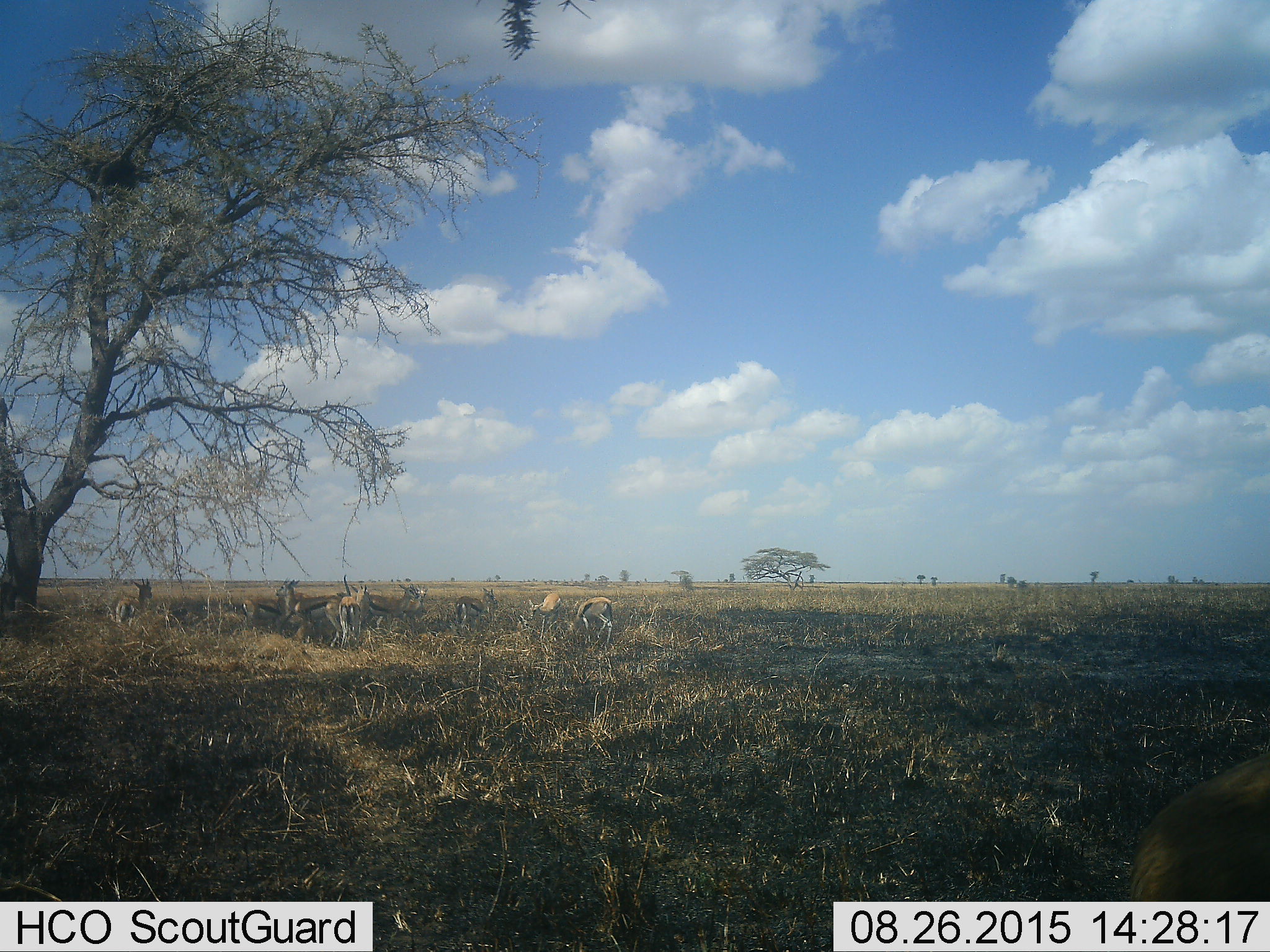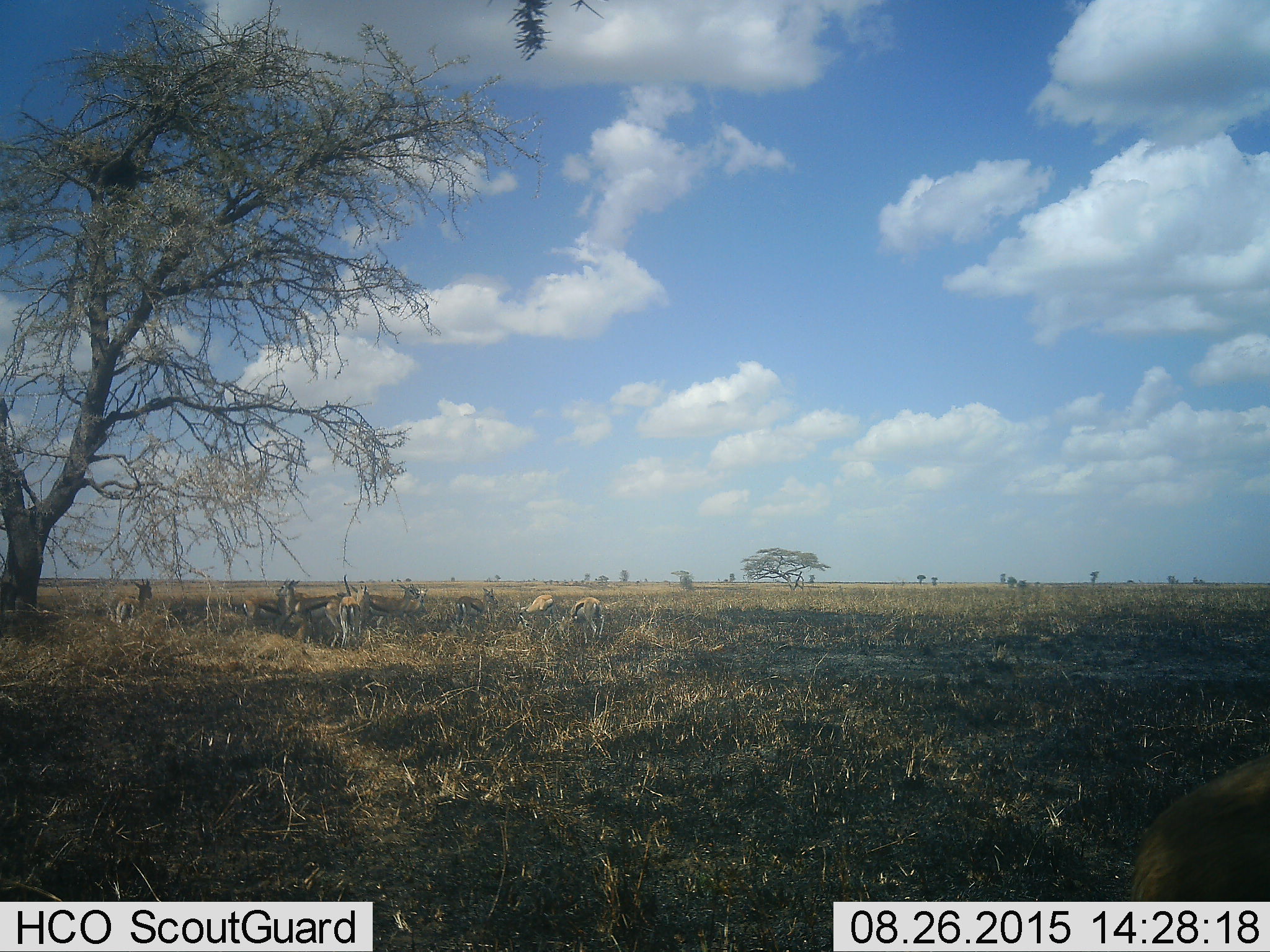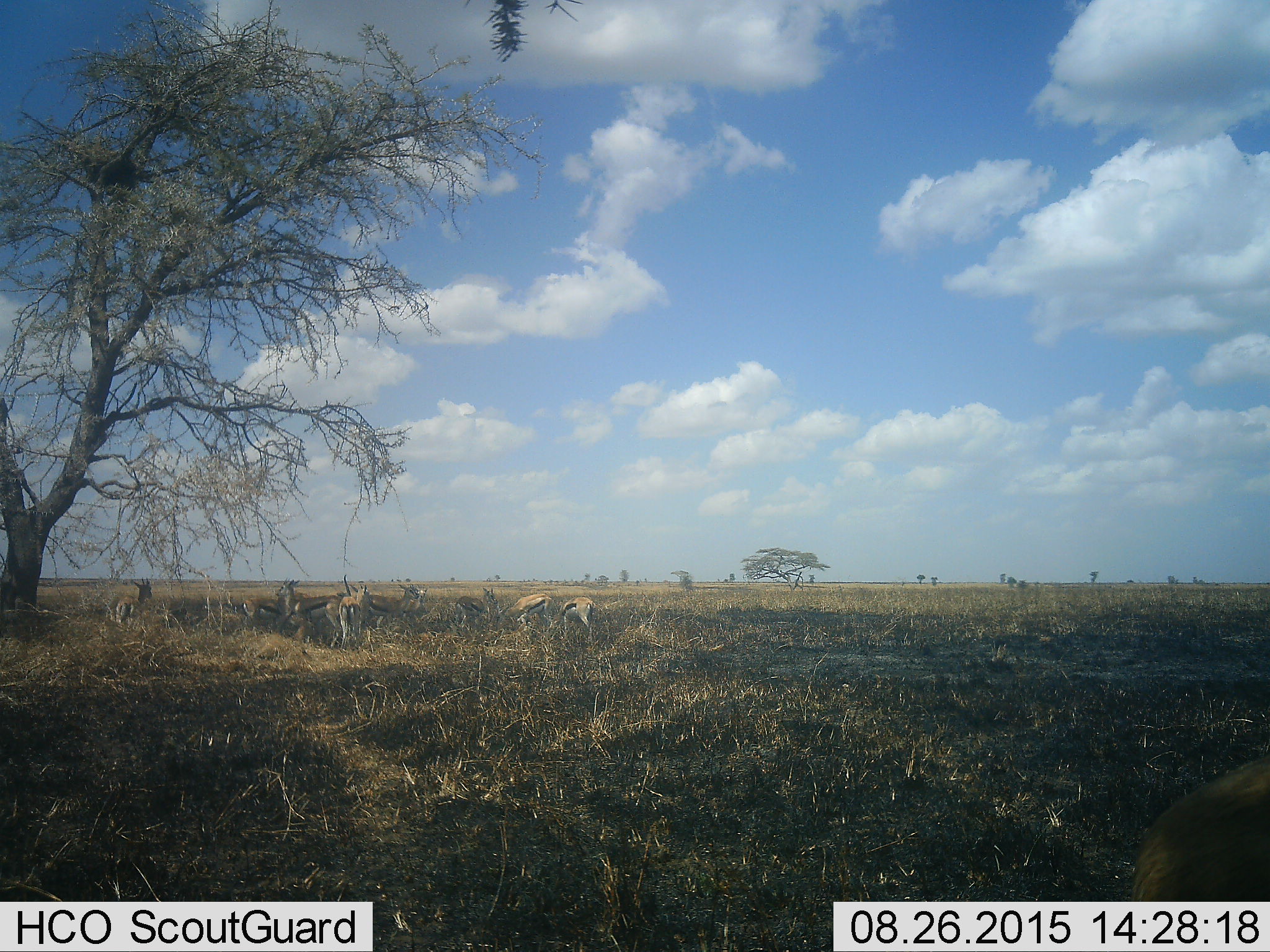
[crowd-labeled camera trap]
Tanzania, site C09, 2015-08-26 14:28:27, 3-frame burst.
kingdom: Animalia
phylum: Chordata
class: Mammalia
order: Artiodactyla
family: Bovidae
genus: Eudorcas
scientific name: Eudorcas thomsonii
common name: thomson's gazelle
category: gazellethomsons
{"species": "gazellethomsons (thomson's gazelle) (Eudorcas thomsonii)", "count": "10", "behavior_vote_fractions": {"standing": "87%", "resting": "27%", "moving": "27%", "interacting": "7%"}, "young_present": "7%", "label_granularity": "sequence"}